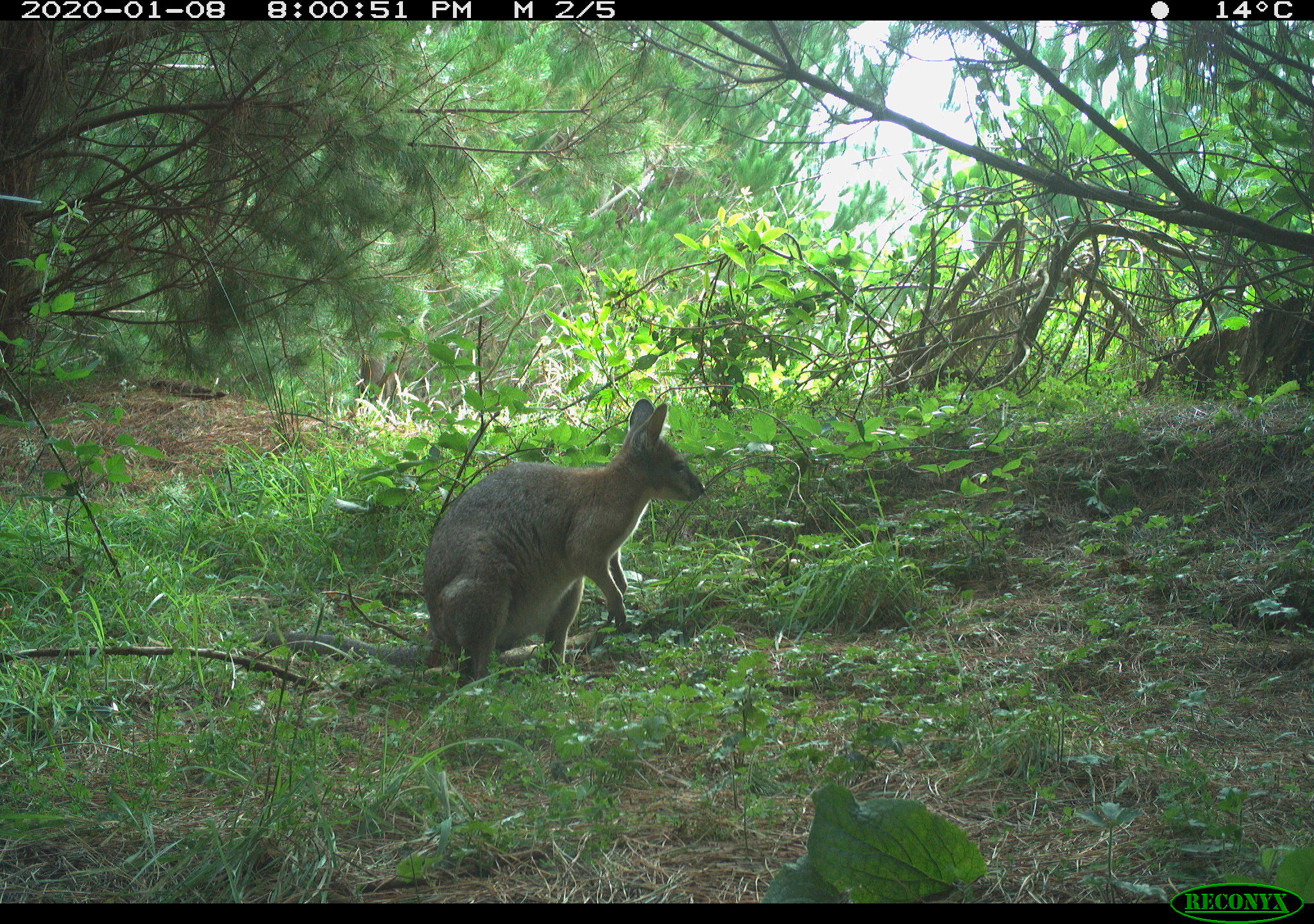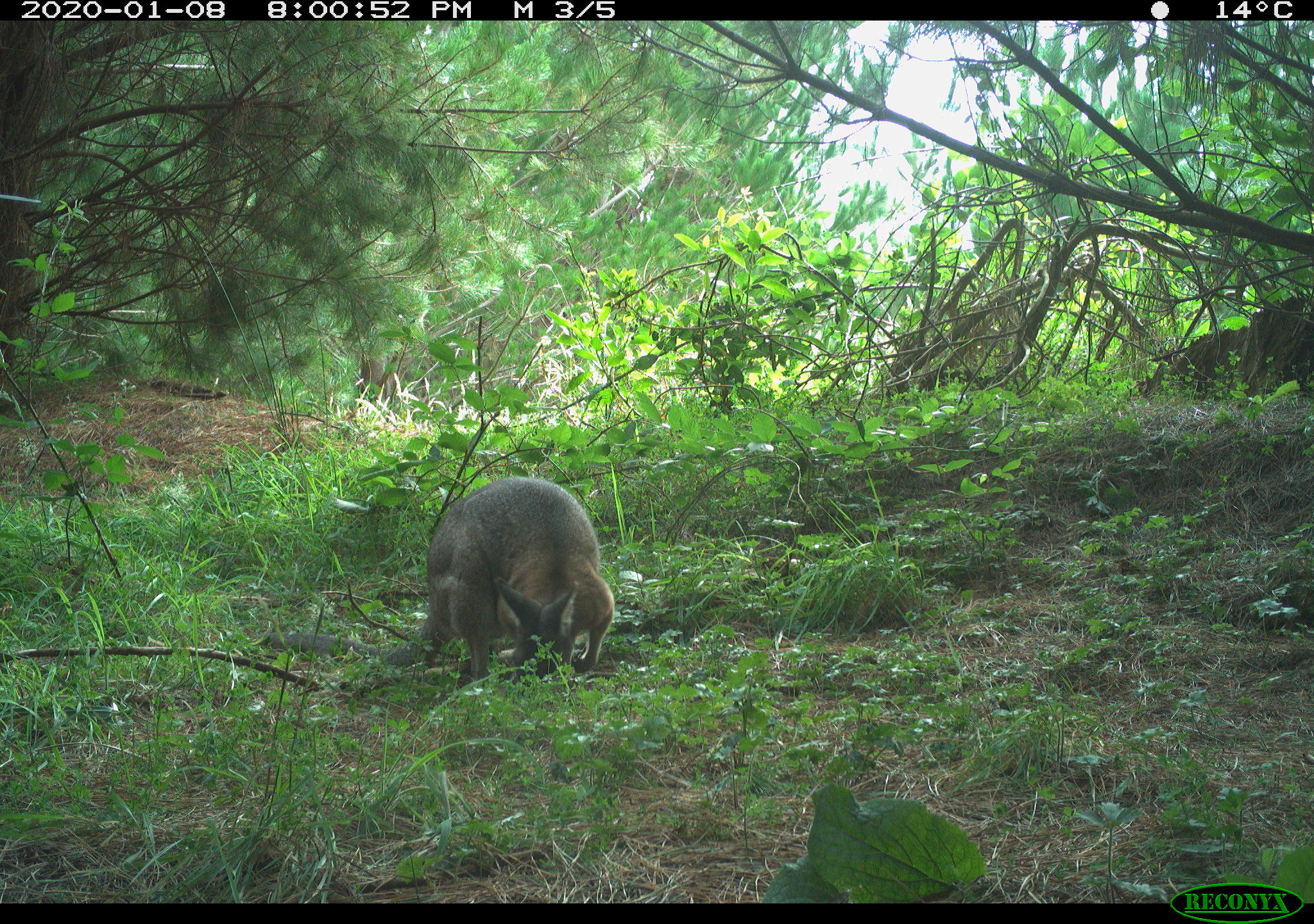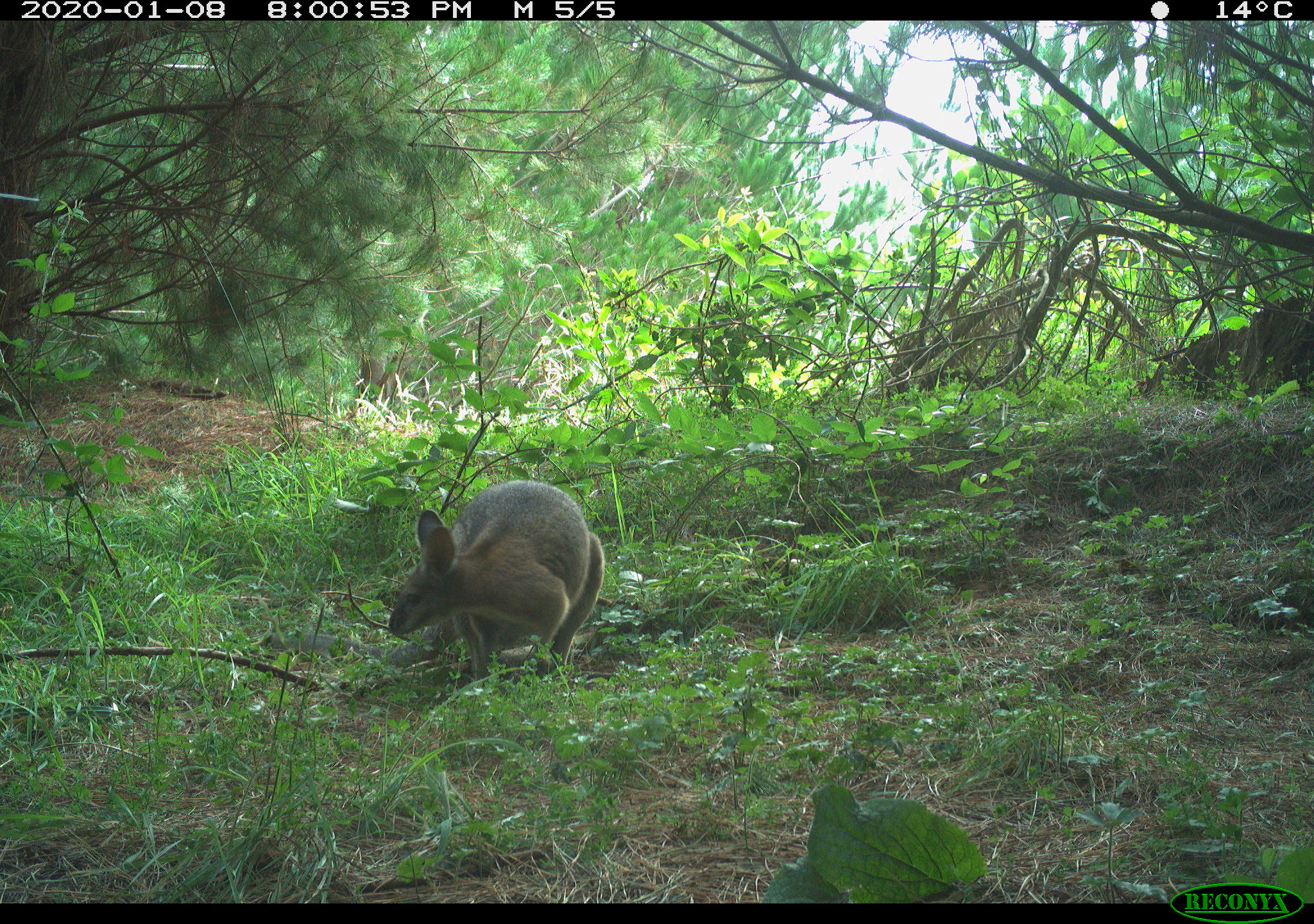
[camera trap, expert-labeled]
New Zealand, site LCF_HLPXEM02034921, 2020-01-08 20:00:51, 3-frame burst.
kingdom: Animalia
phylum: Chordata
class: Mammalia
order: Diprotodontia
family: Macropodidae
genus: Notamacropus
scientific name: Notamacropus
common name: wallaby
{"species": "wallaby (Notamacropus)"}